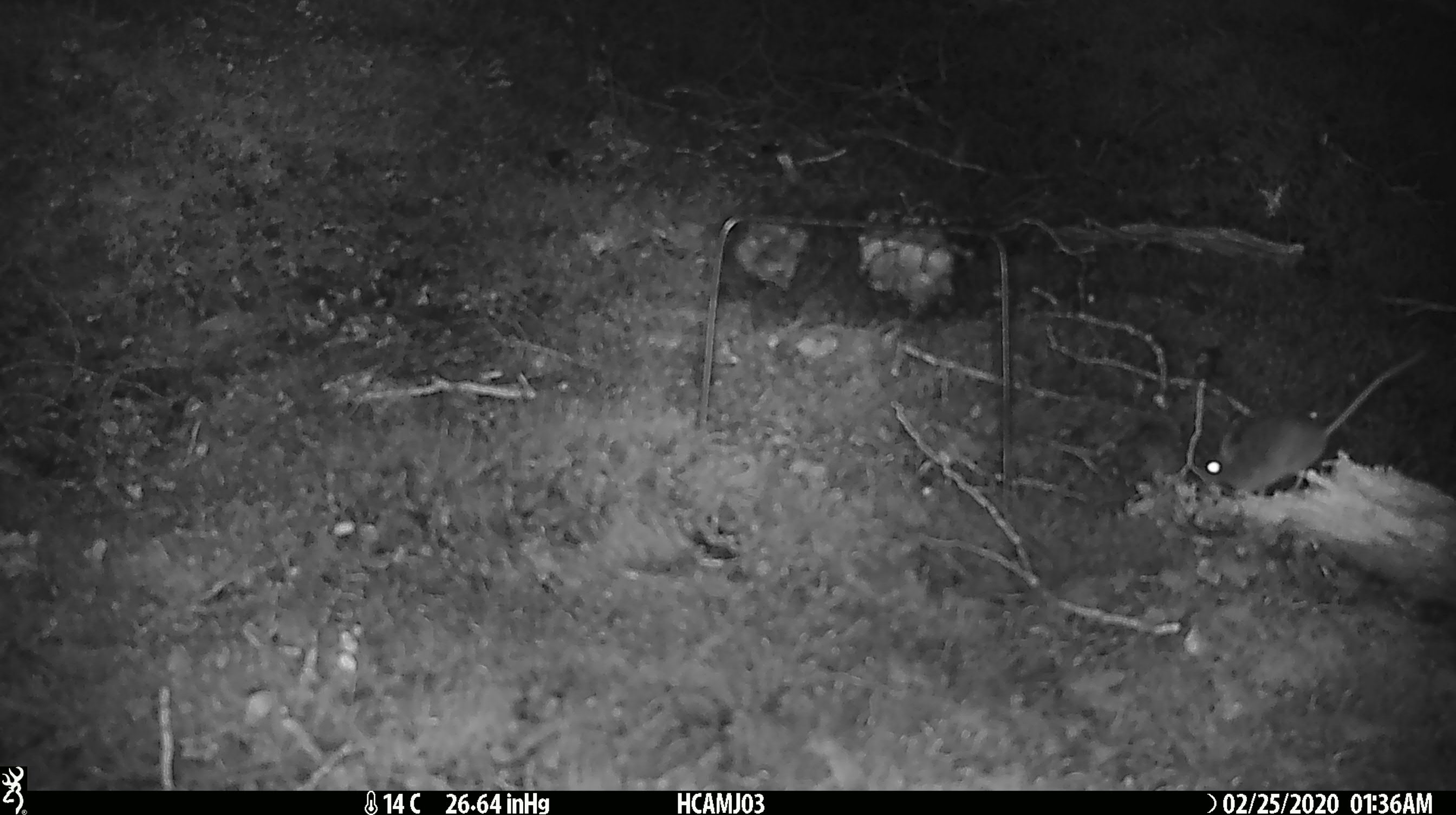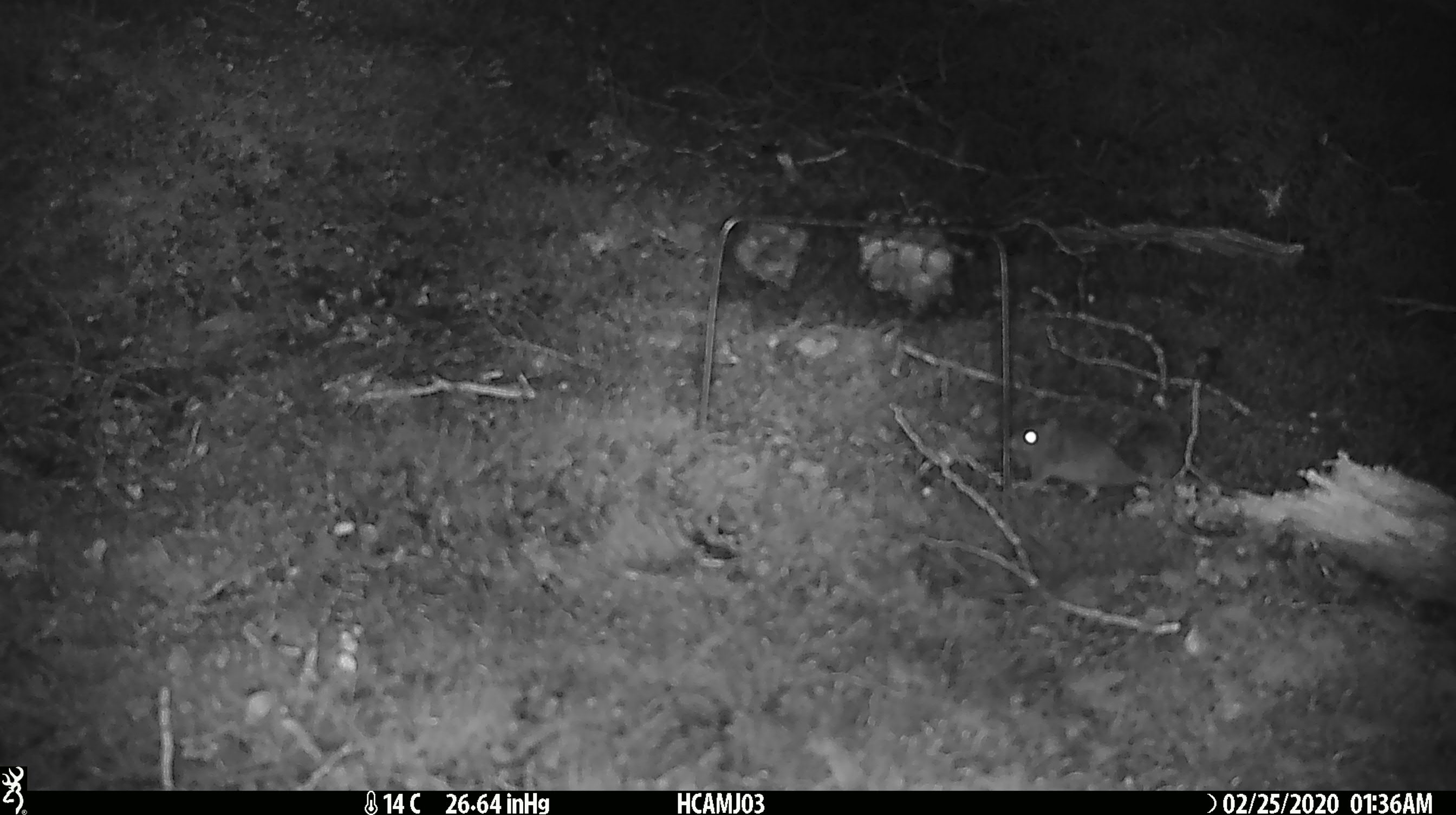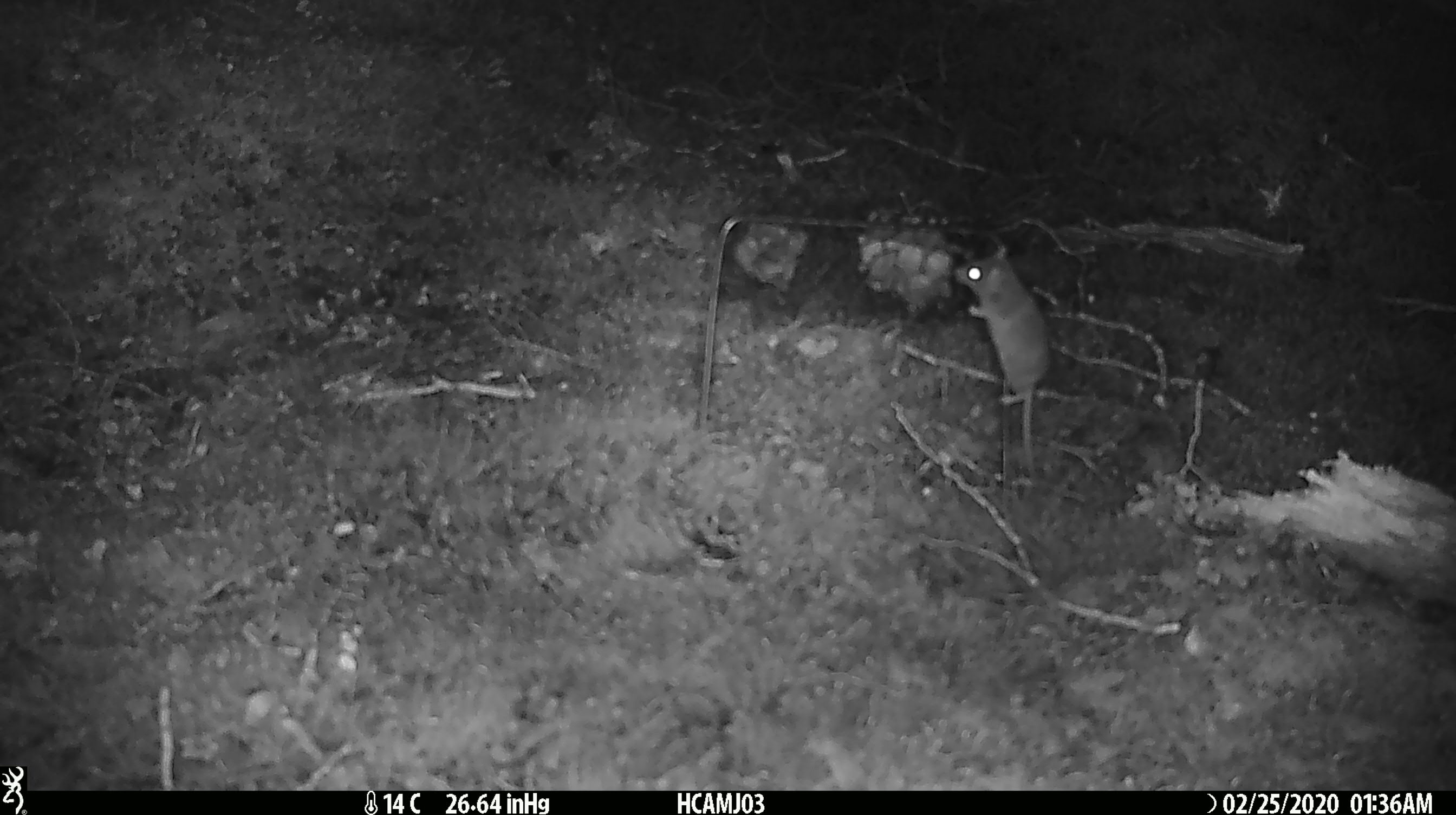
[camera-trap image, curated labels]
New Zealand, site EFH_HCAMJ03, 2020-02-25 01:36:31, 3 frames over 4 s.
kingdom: Animalia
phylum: Chordata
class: Mammalia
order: Rodentia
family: Muridae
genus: Mus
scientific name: Mus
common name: mouse